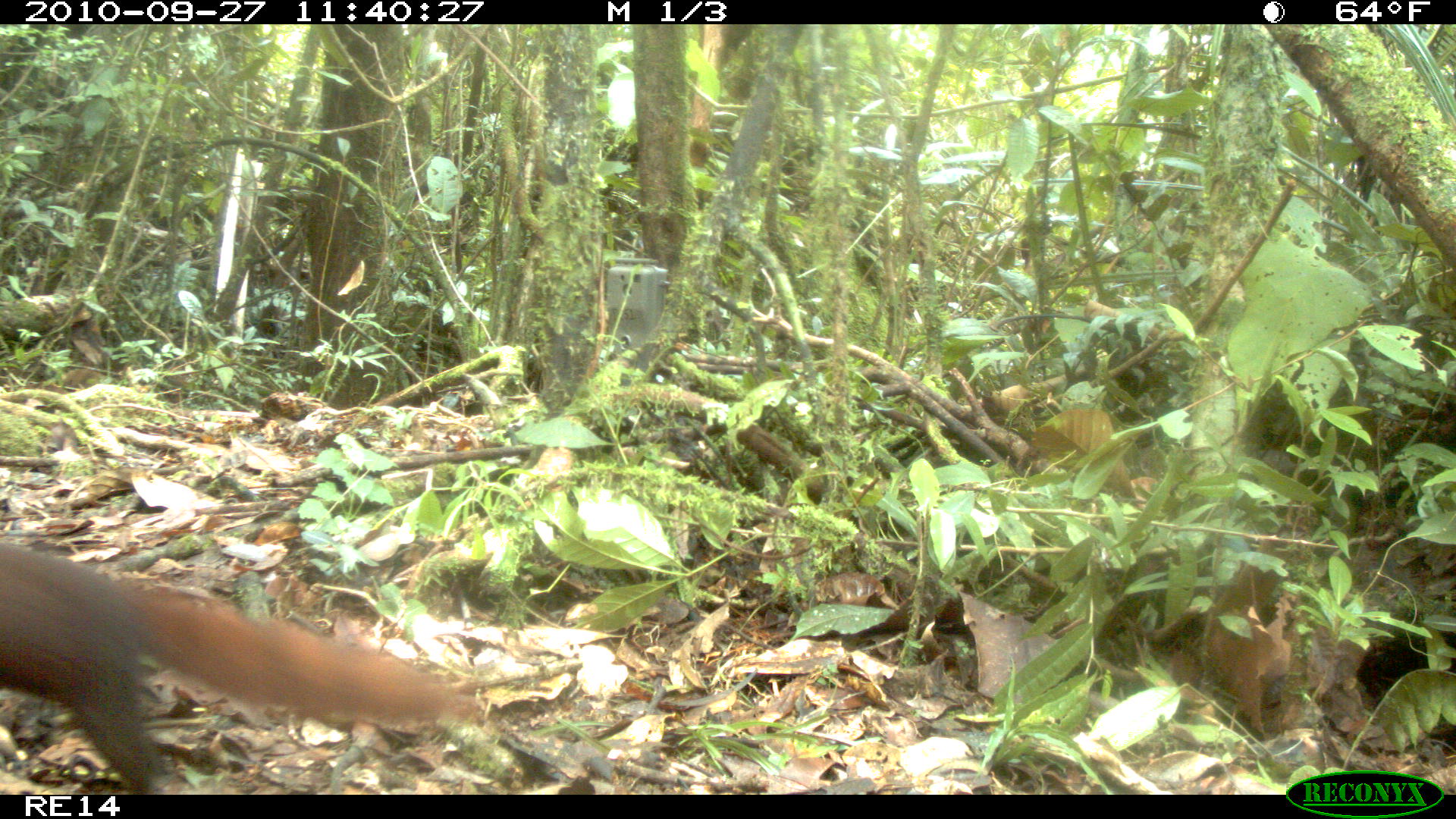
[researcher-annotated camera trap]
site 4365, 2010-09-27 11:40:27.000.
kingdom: Animalia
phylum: Chordata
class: Mammalia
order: Carnivora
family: Eupleridae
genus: Galidia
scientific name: Galidia elegans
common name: ring-tailed vontsira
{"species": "Galidia elegans (ring-tailed vontsira)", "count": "1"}